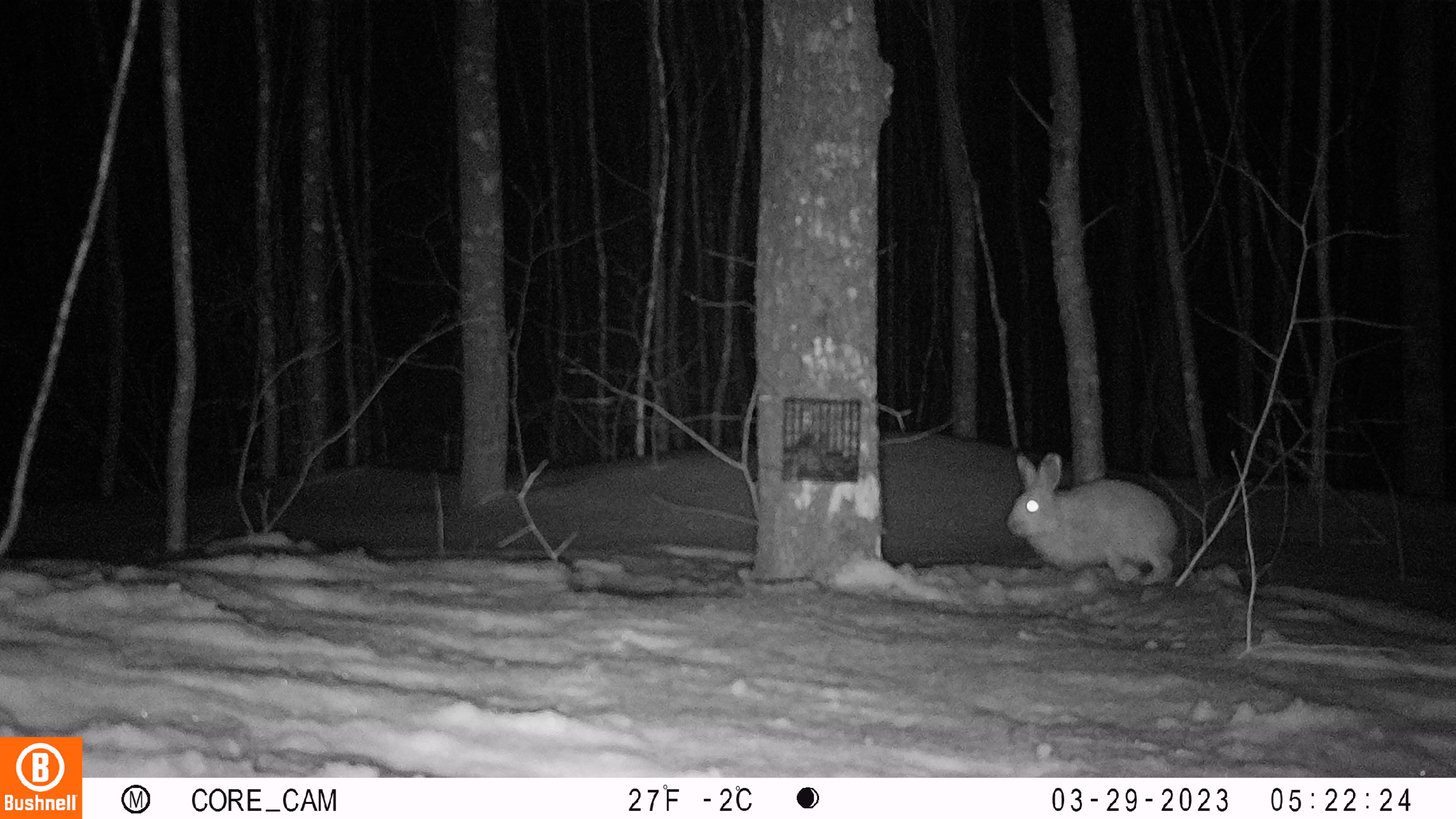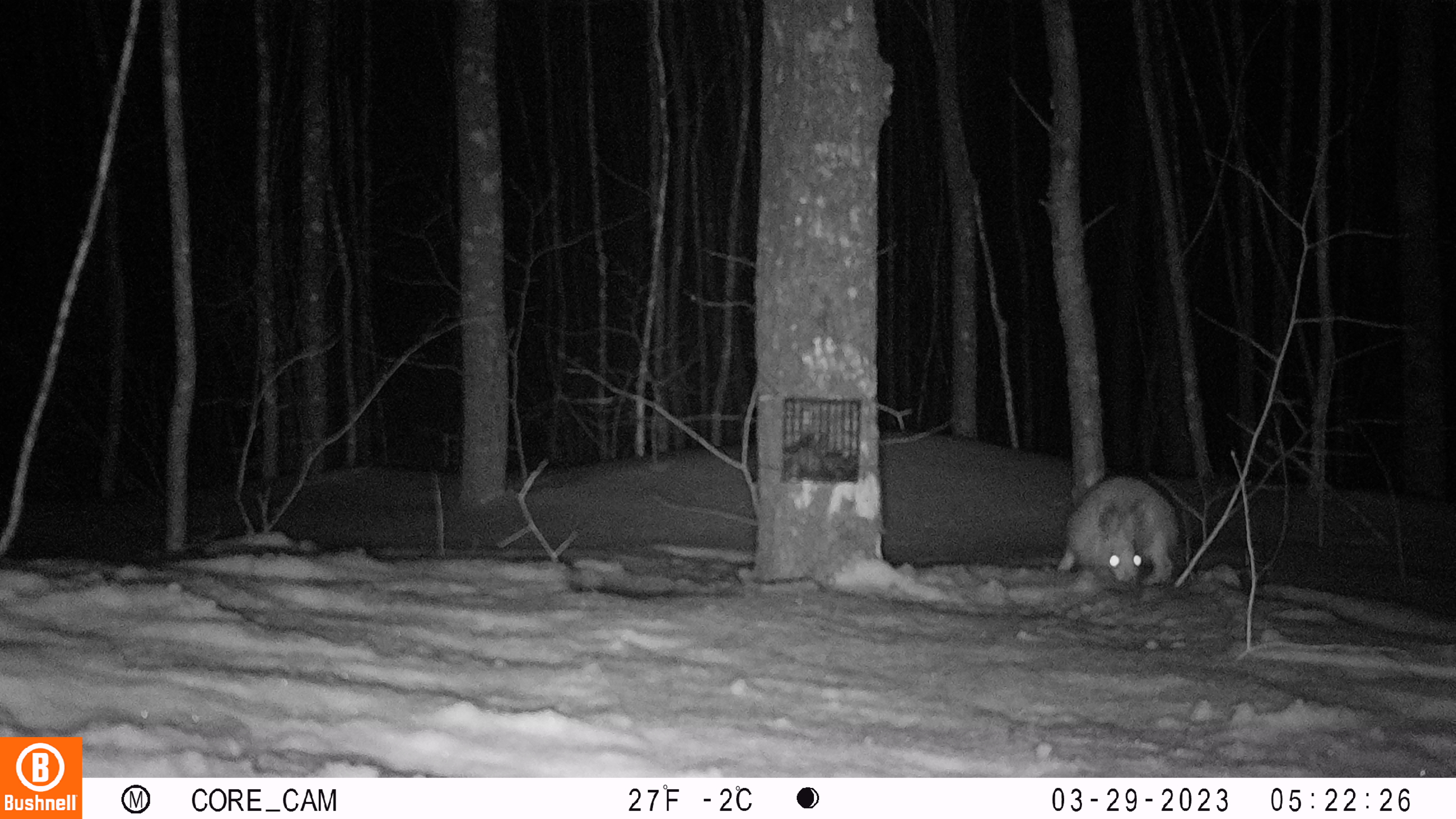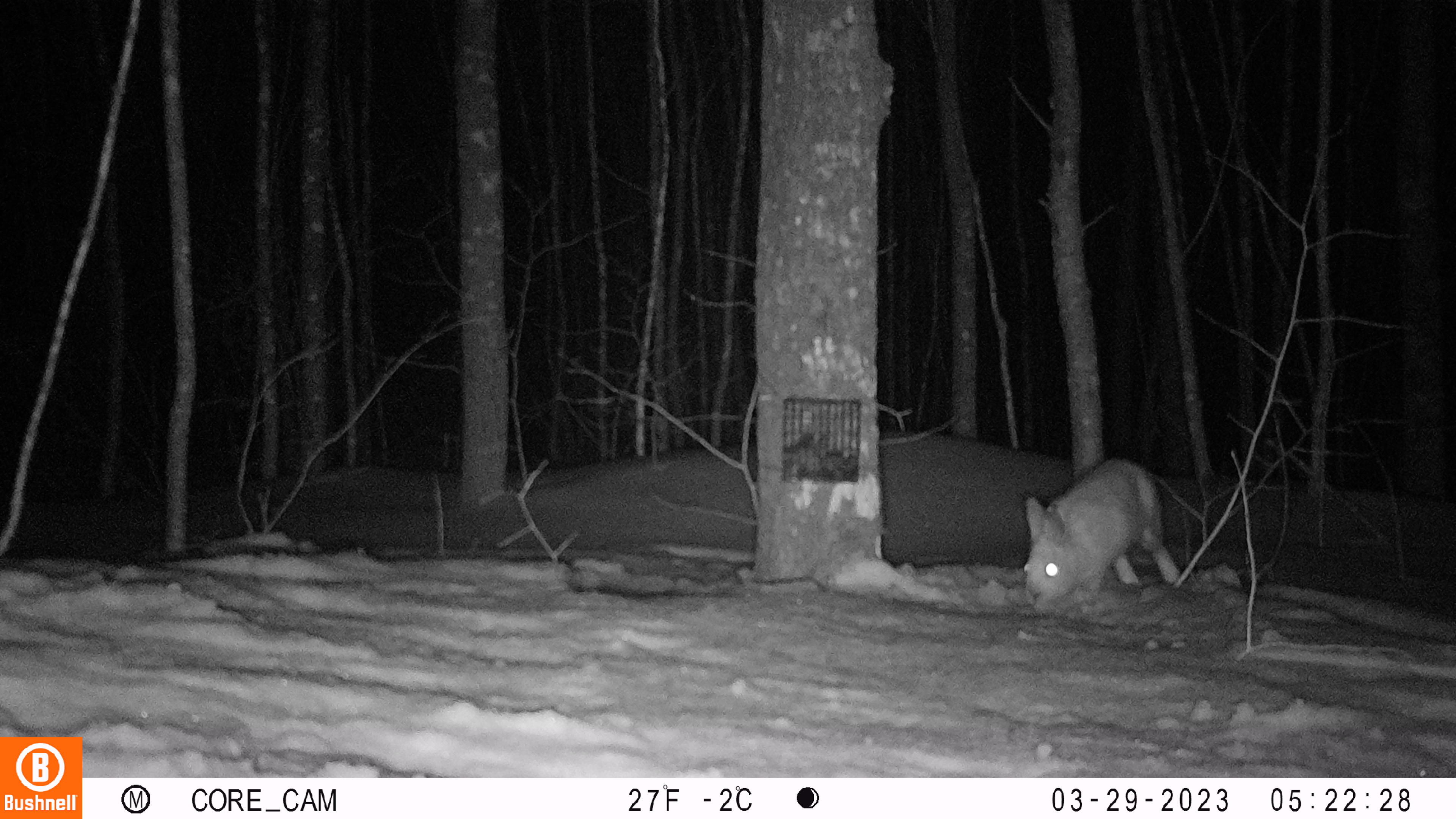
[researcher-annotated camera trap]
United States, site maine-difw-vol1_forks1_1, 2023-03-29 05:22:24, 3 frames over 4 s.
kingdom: Animalia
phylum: Chordata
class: Mammalia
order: Lagomorpha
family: Leporidae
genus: Lepus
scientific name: Lepus americanus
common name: snowshoe hare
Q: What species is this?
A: Snowshoe hare (Lepus americanus).